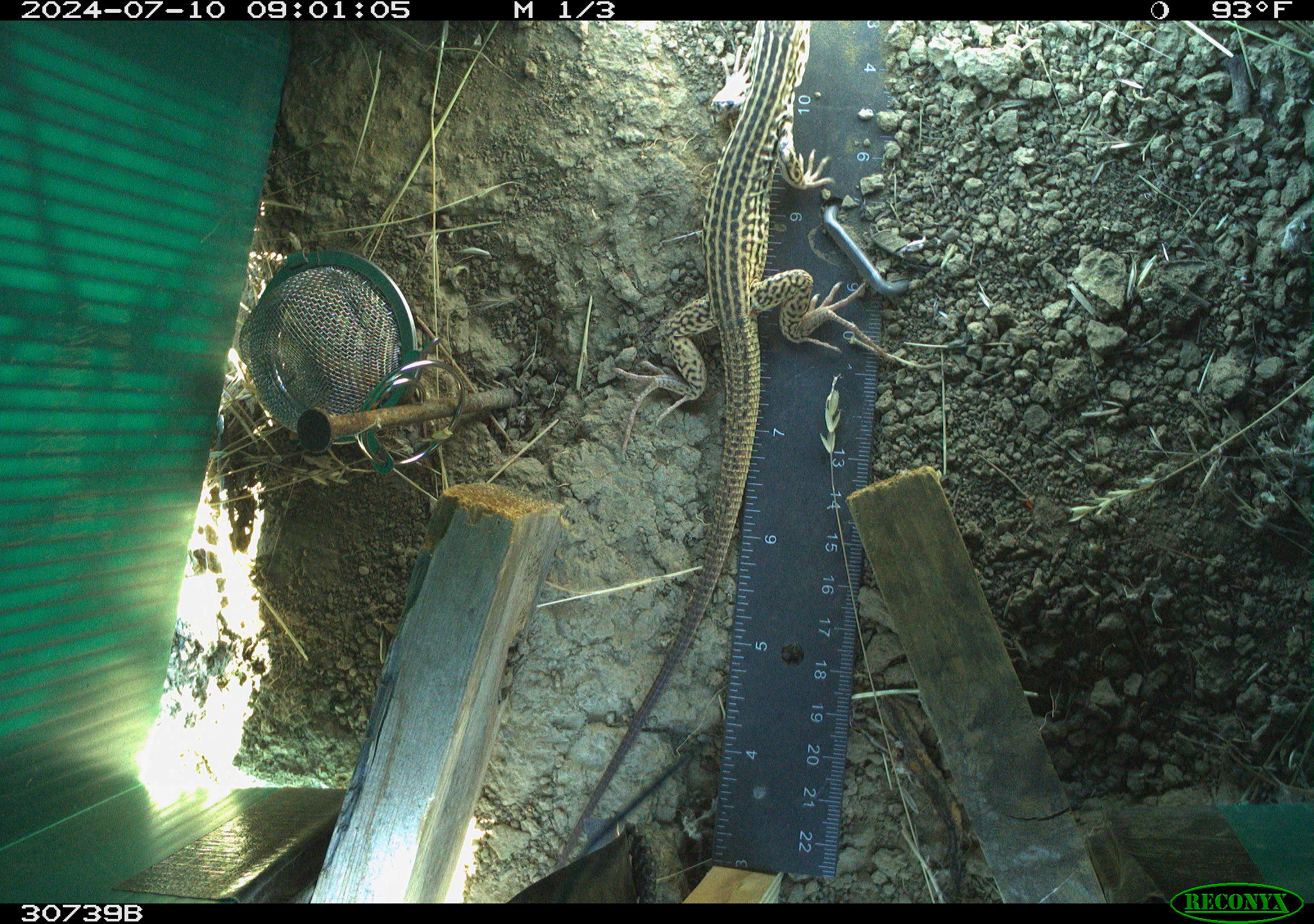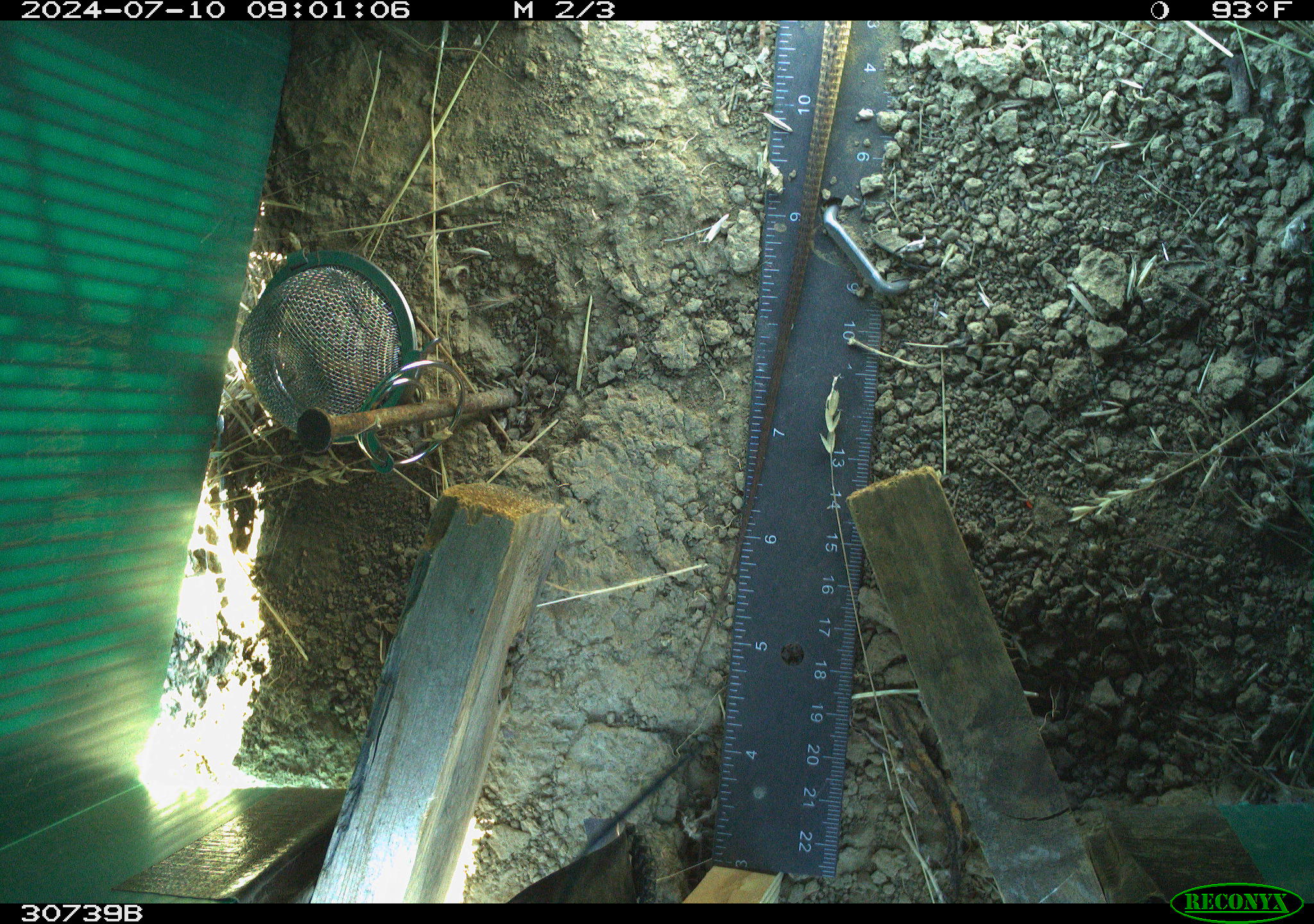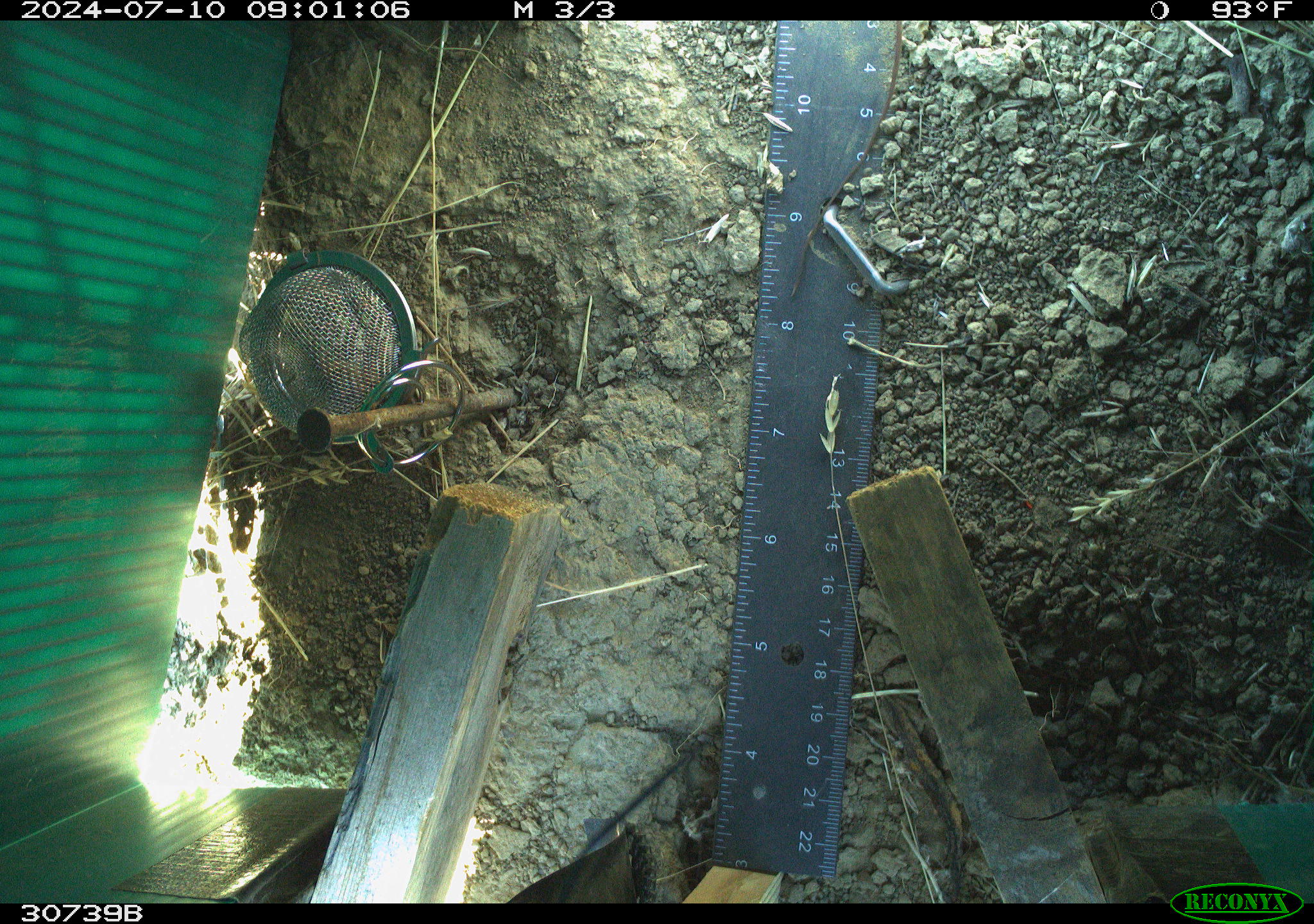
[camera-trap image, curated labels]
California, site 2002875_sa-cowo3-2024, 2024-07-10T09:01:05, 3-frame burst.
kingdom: Animalia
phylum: Chordata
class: Reptilia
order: Squamata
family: Teiidae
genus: Aspidoscelis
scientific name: Aspidoscelis tigris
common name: western whiptail